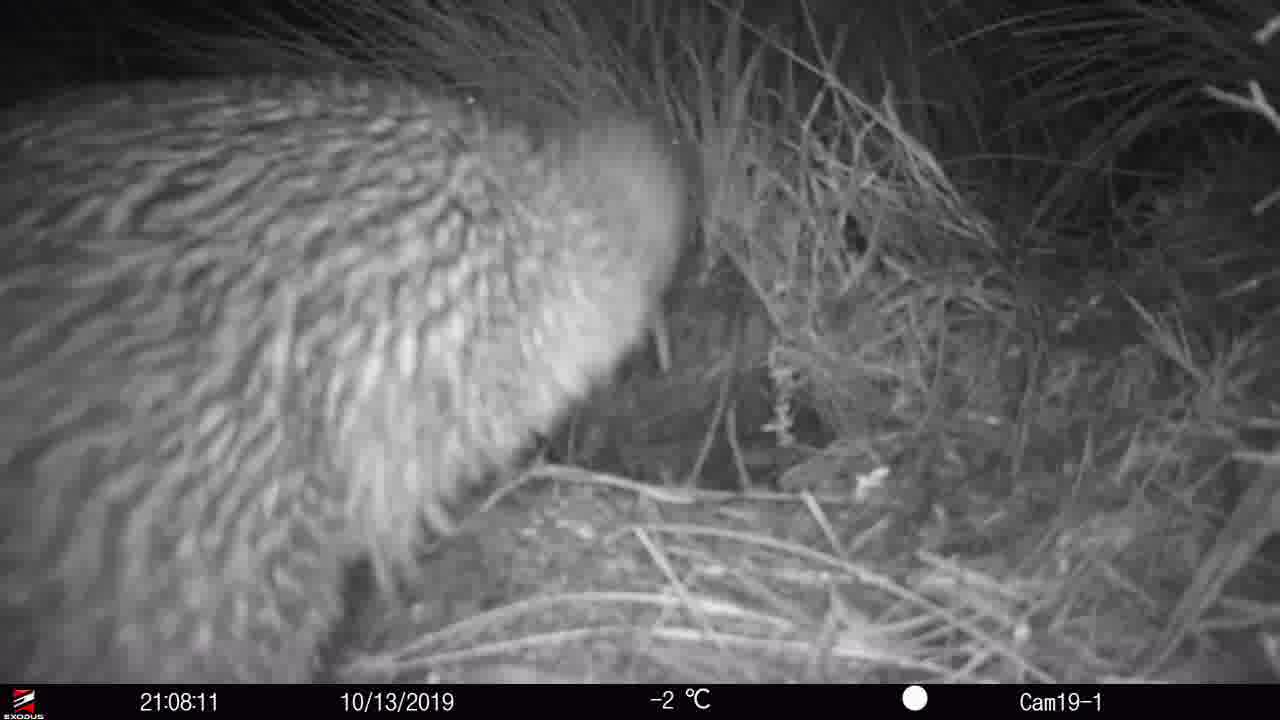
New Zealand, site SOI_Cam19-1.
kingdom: Animalia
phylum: Chordata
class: Aves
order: Apterygiformes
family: Apterygidae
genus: Apteryx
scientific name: Apteryx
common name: kiwi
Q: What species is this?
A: Kiwi (Apteryx).